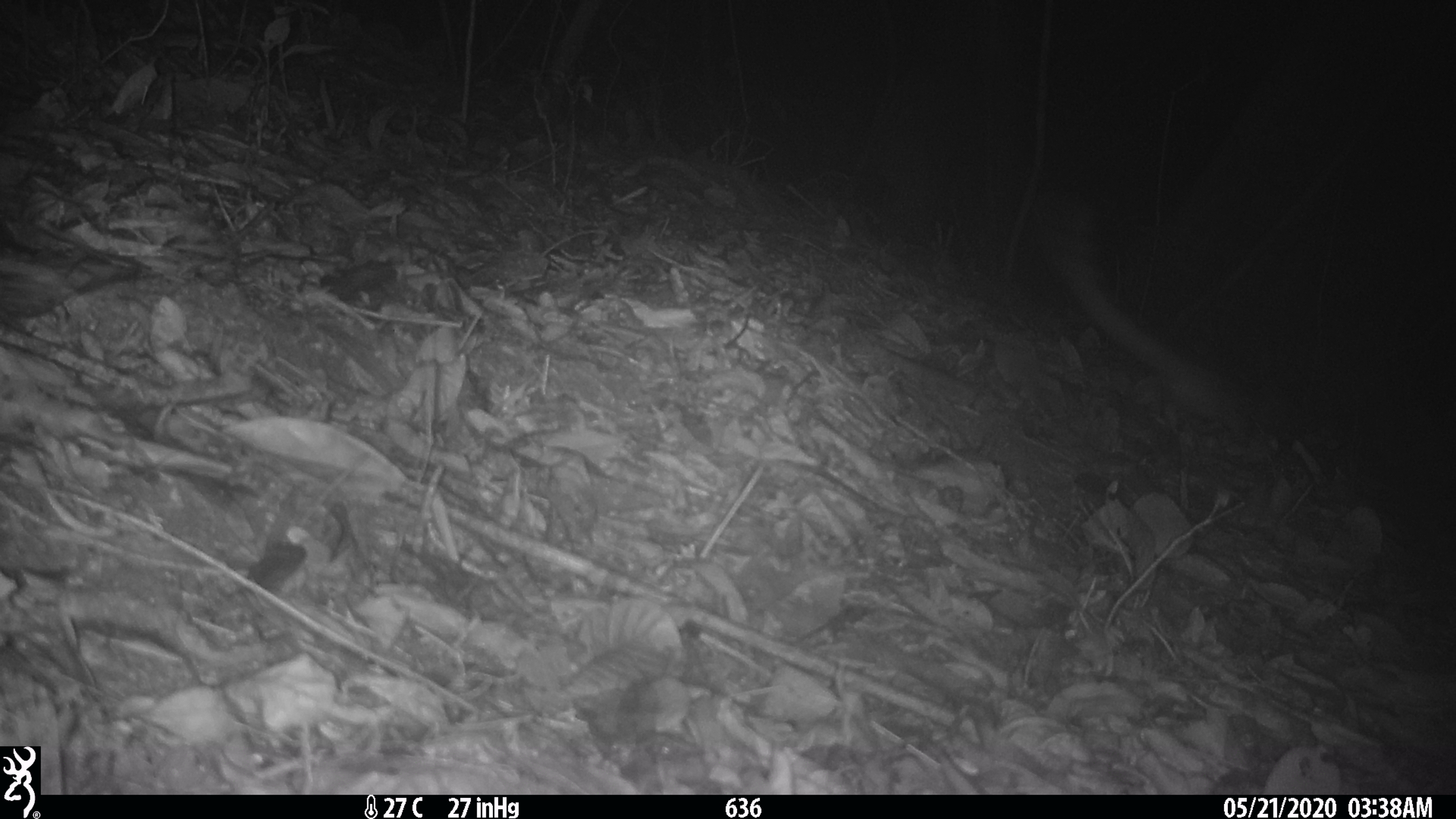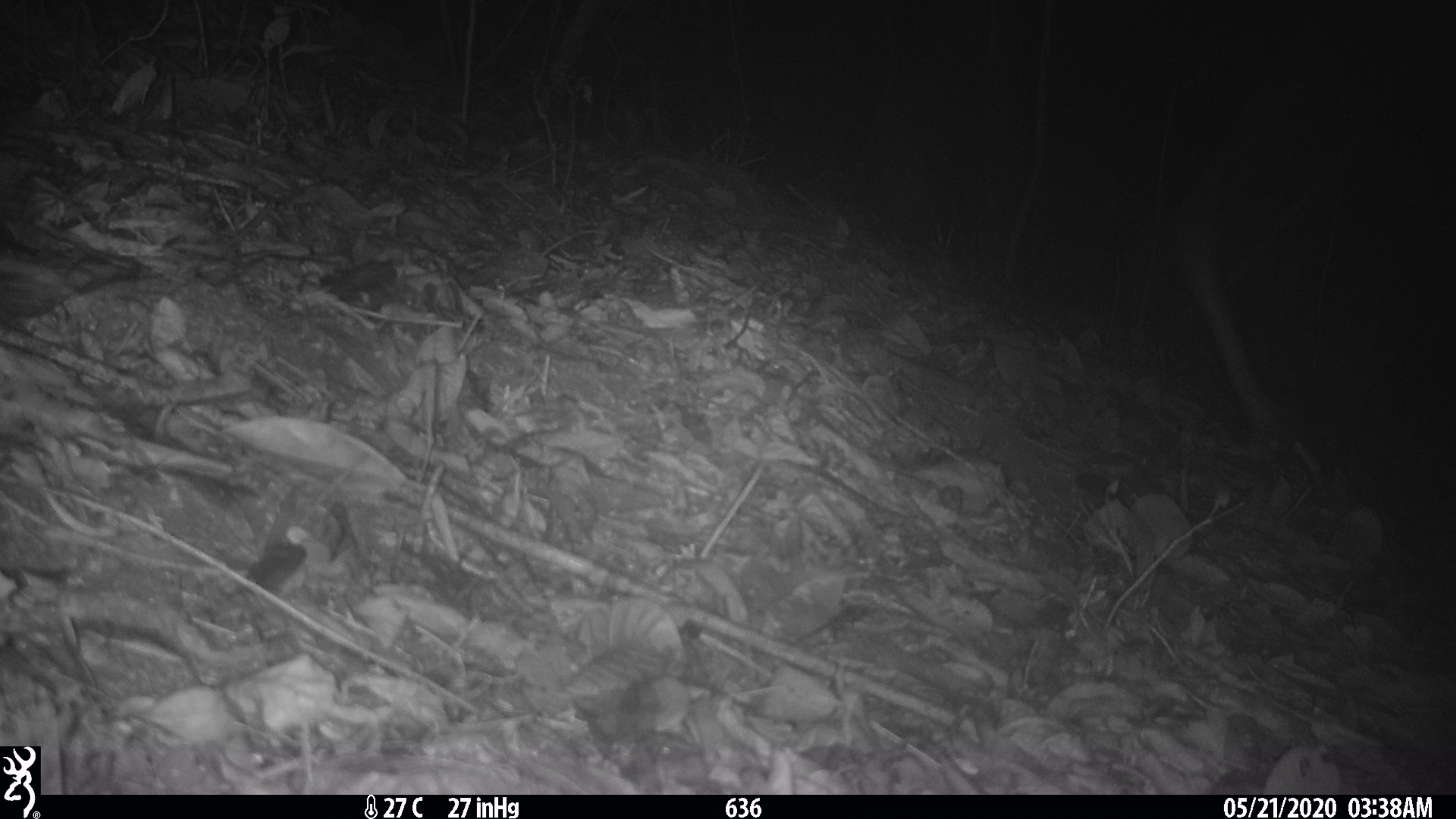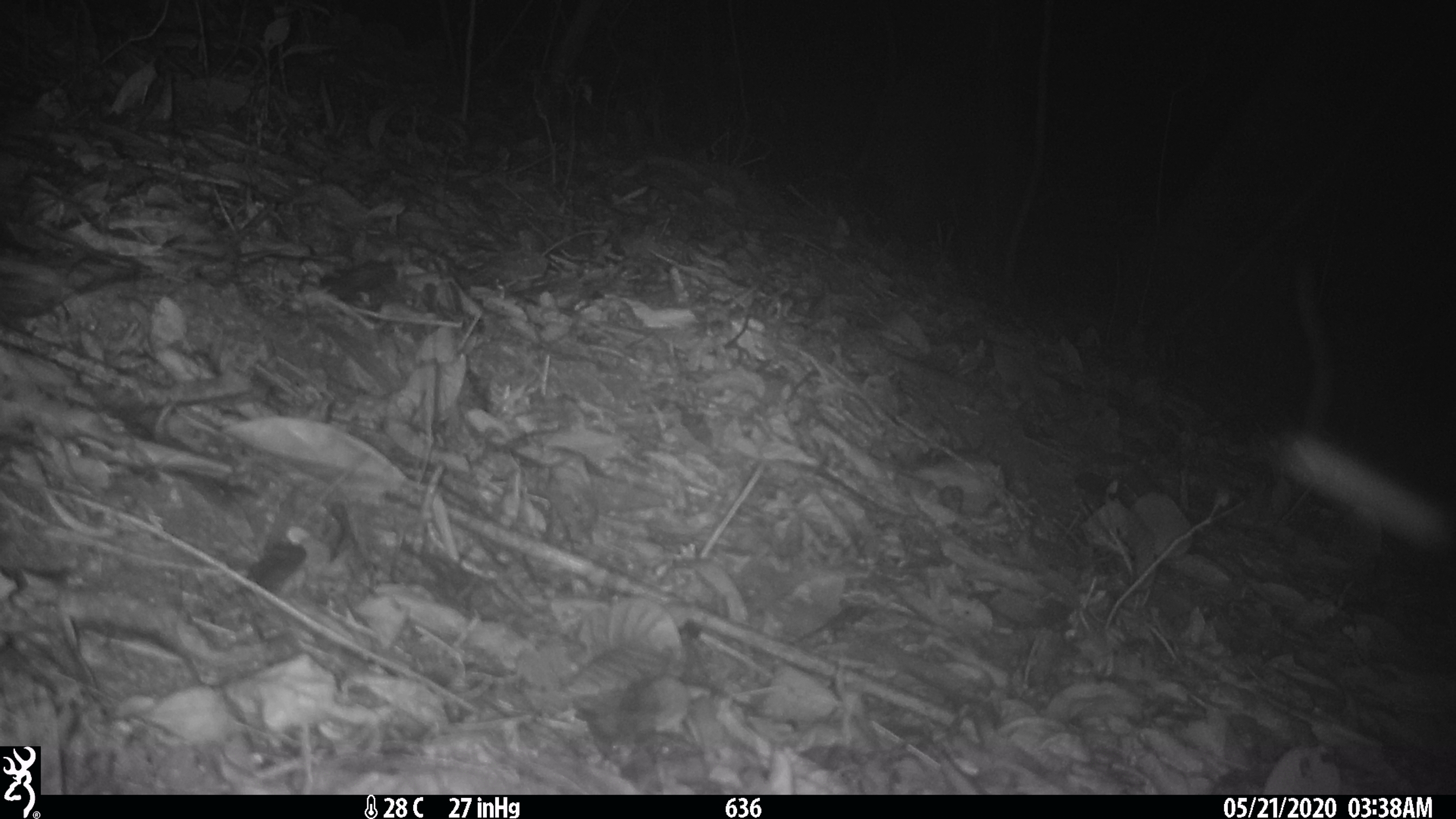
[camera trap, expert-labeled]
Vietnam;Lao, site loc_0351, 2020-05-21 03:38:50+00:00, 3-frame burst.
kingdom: Animalia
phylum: Chordata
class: Mammalia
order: Carnivora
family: Viverridae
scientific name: Paradoxurinae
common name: palm civet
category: unidentified palm civet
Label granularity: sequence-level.